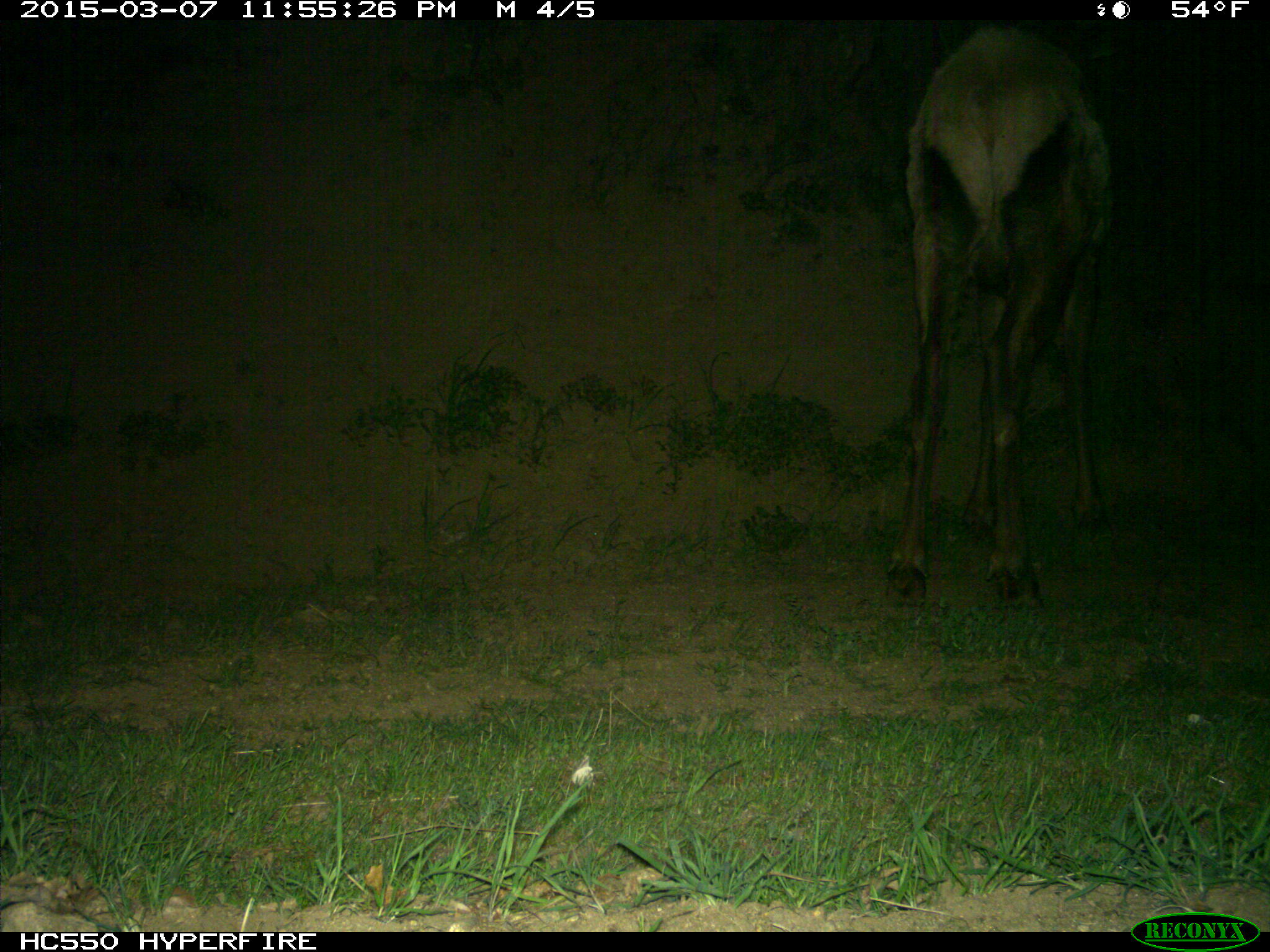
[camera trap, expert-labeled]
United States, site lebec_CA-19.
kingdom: Animalia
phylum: Chordata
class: Mammalia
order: Artiodactyla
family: Cervidae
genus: Cervus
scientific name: Cervus canadensis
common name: elk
Cervus canadensis (elk).